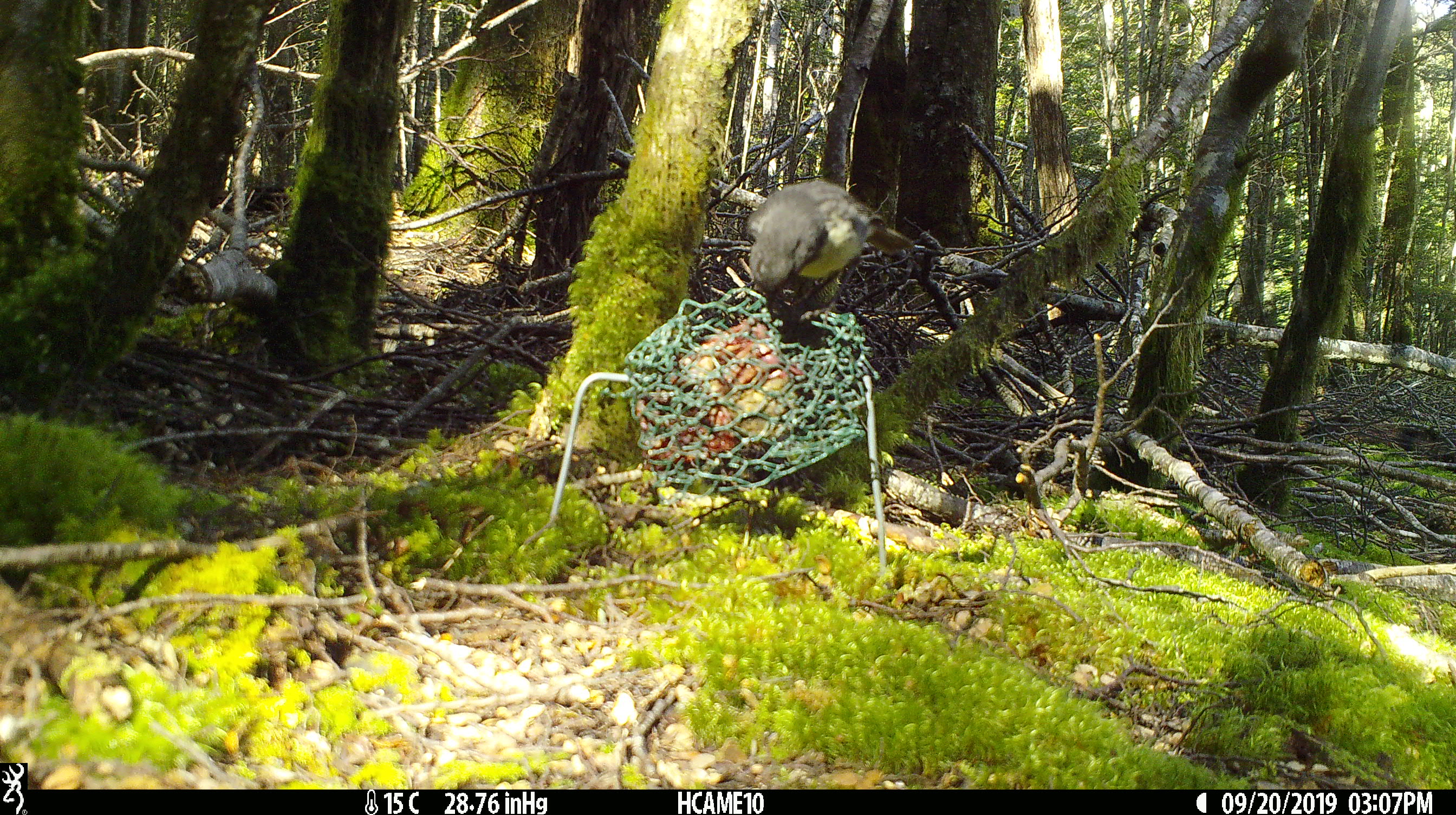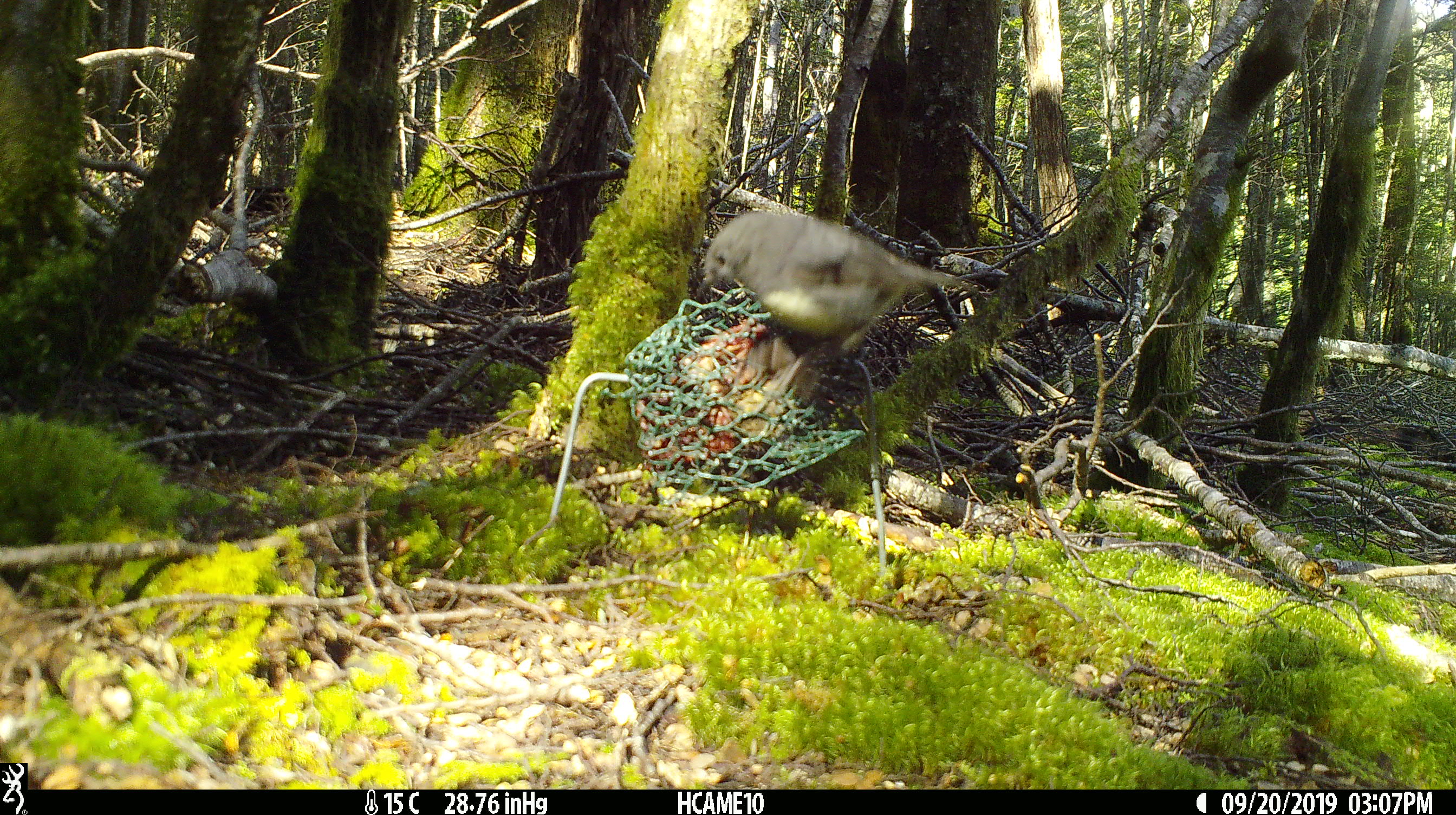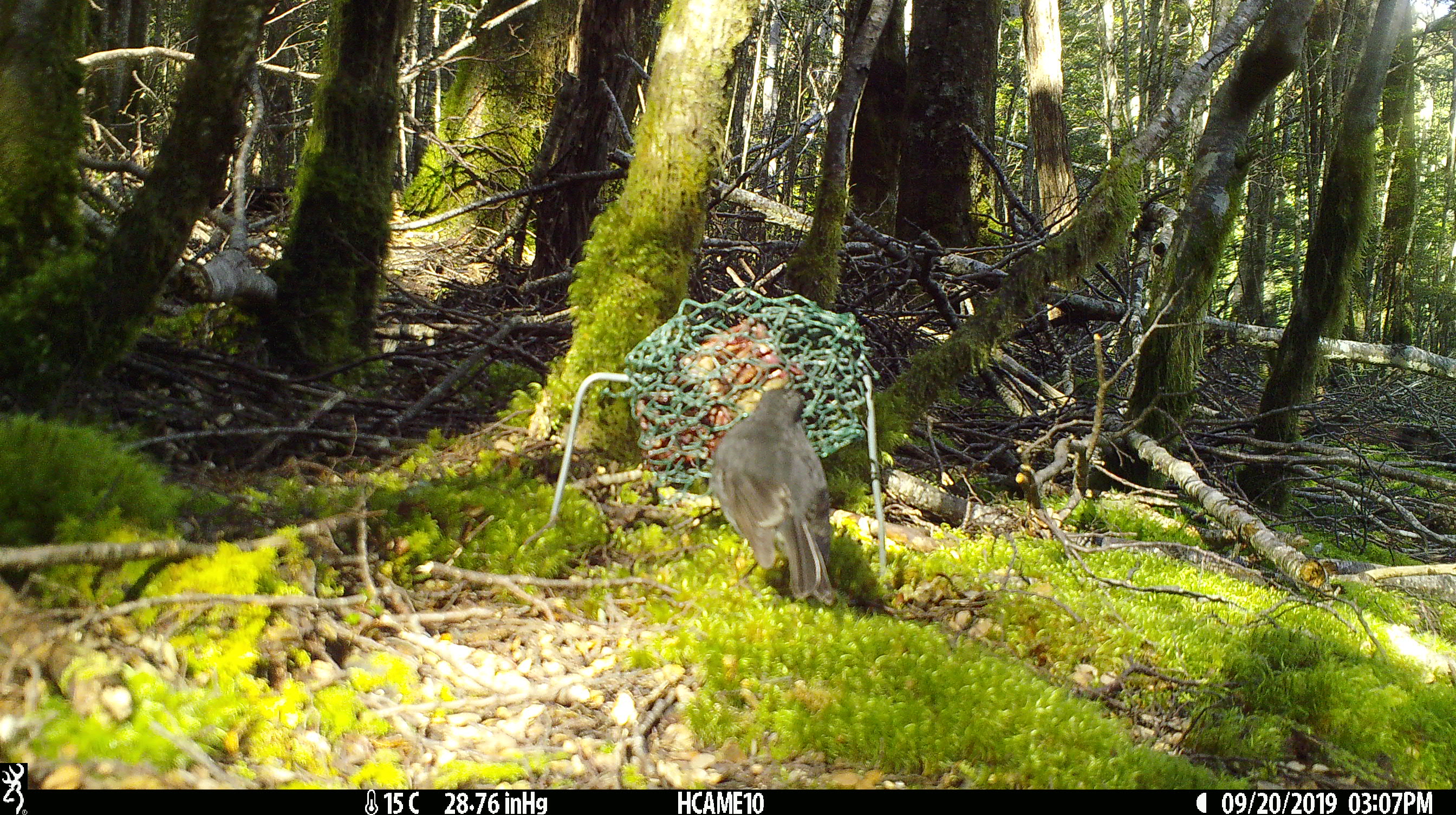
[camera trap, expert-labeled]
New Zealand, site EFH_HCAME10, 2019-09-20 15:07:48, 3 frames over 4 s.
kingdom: Animalia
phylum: Chordata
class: Aves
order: Passeriformes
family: Petroicidae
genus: Petroica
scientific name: Petroica australis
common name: new zealand robin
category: robin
Robin (new zealand robin) (Petroica australis).